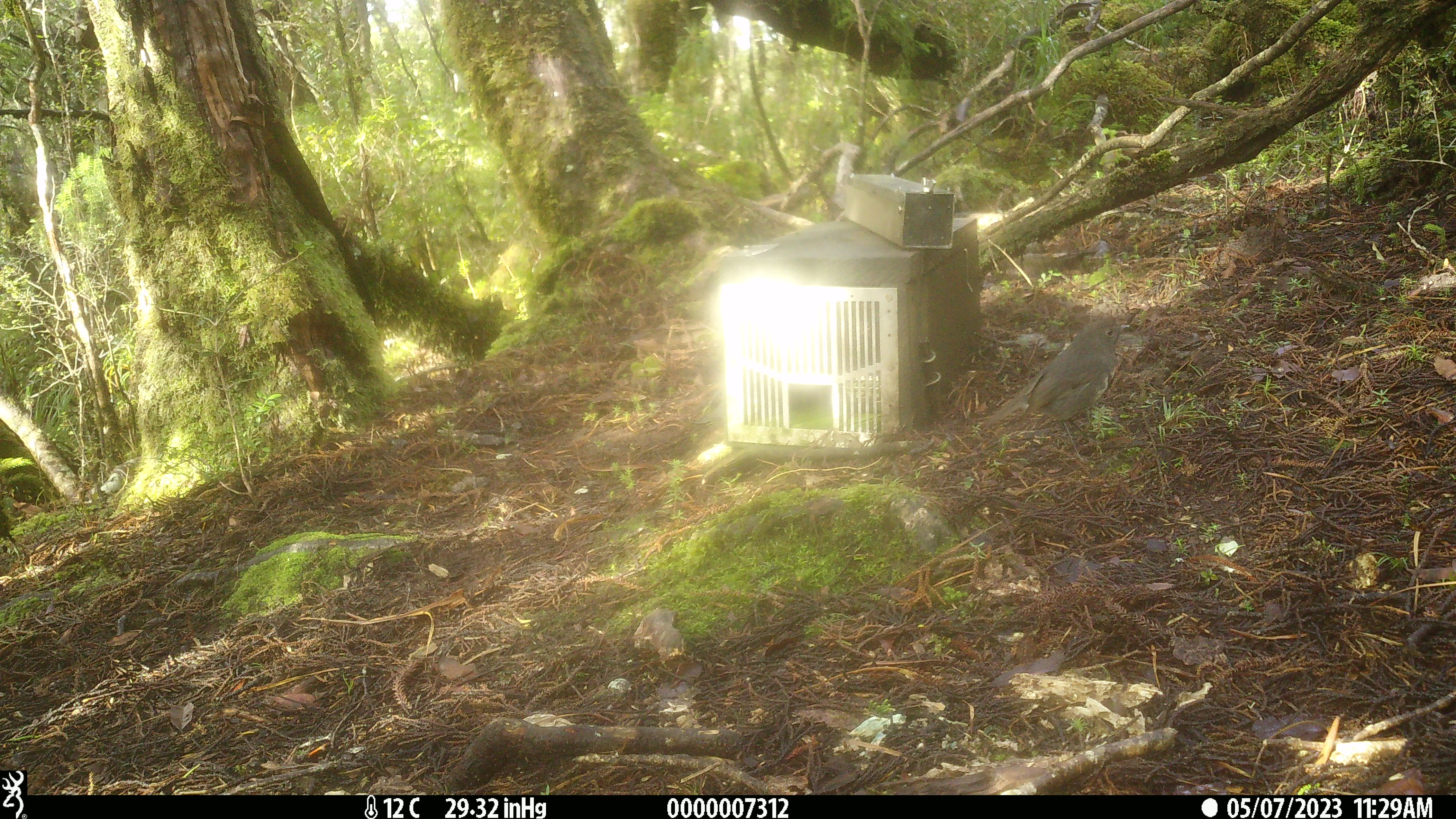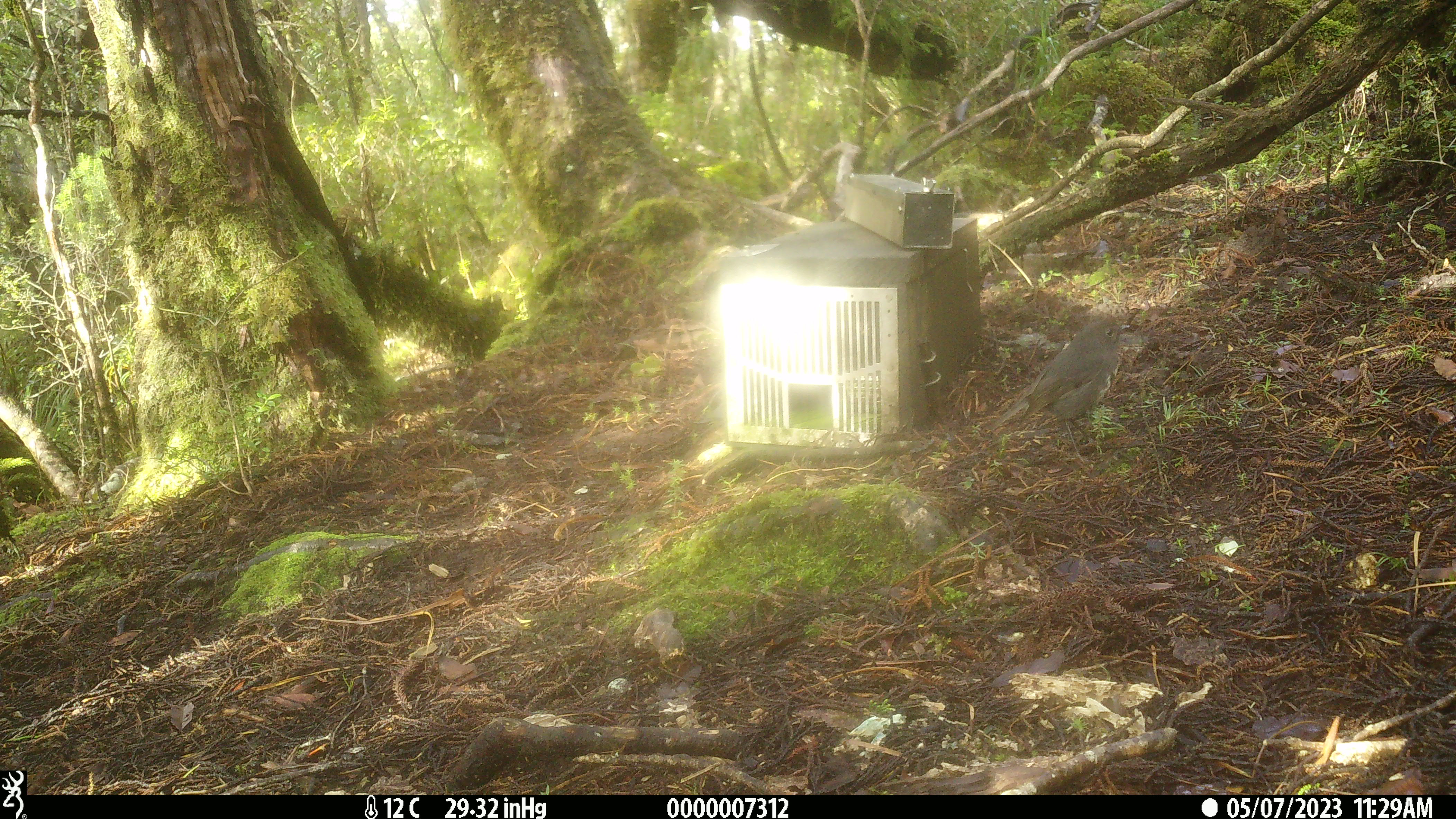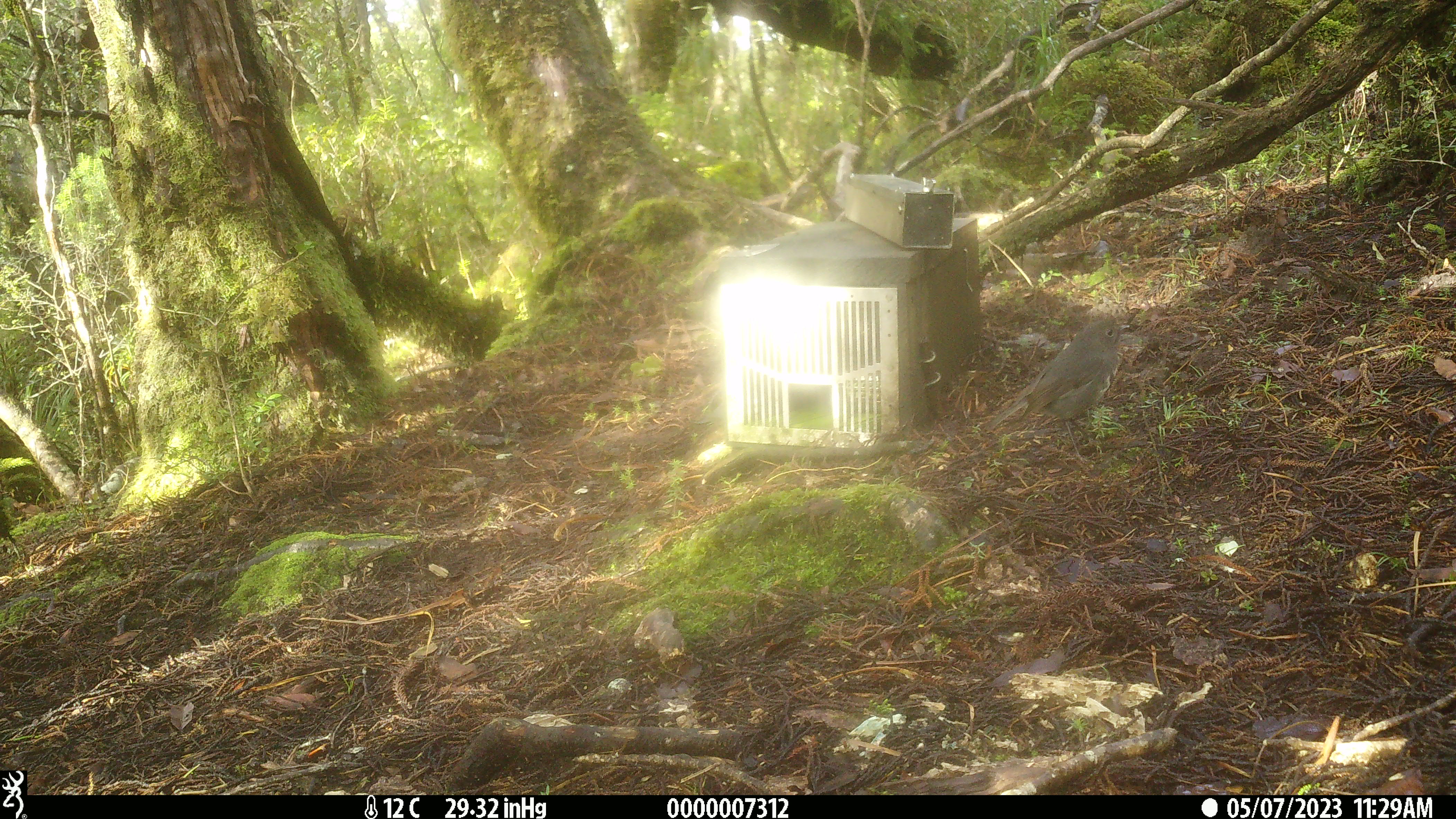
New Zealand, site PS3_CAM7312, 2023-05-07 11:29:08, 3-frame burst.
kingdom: Animalia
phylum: Chordata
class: Aves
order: Passeriformes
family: Petroicidae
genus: Petroica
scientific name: Petroica australis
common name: new zealand robin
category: robin